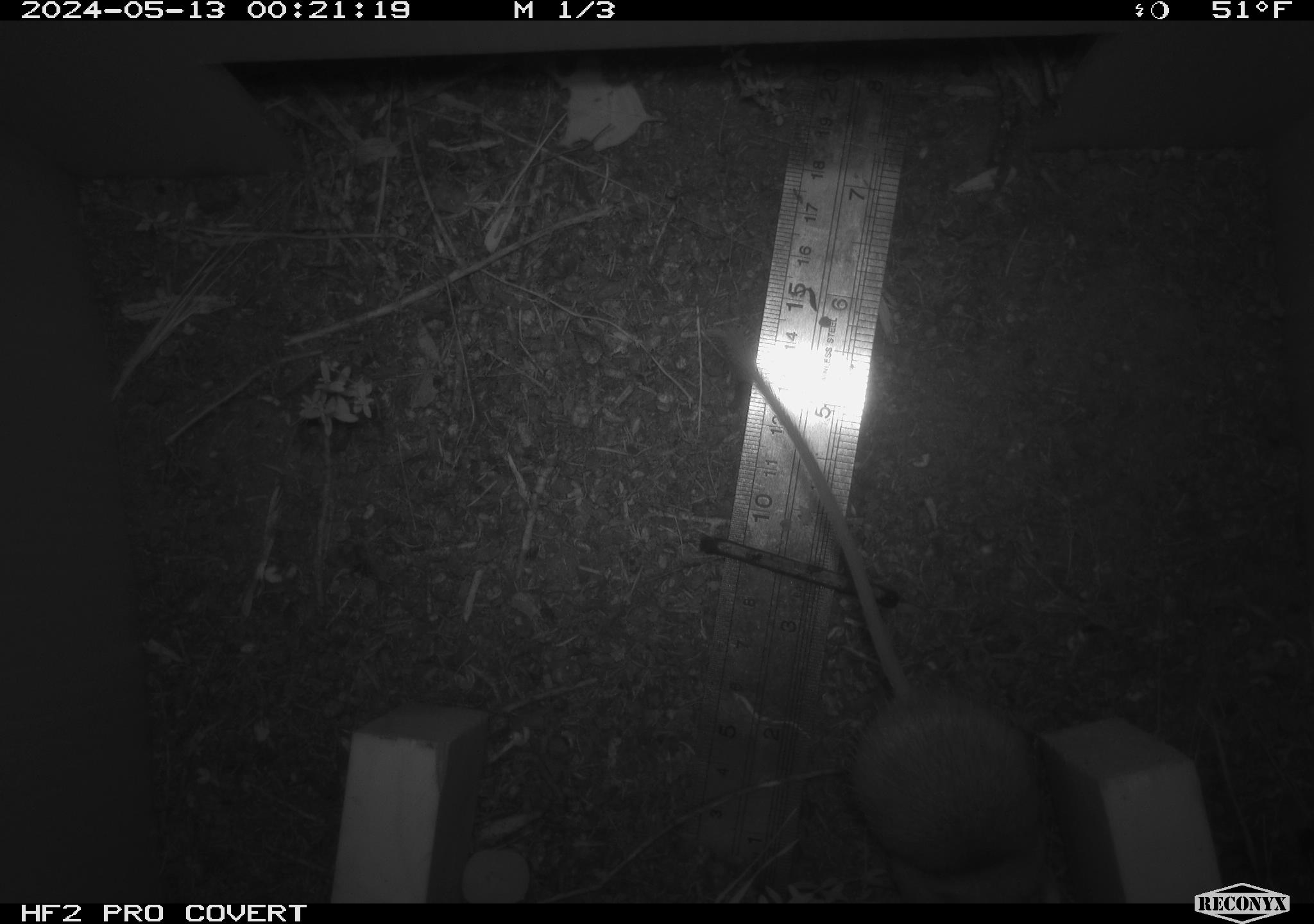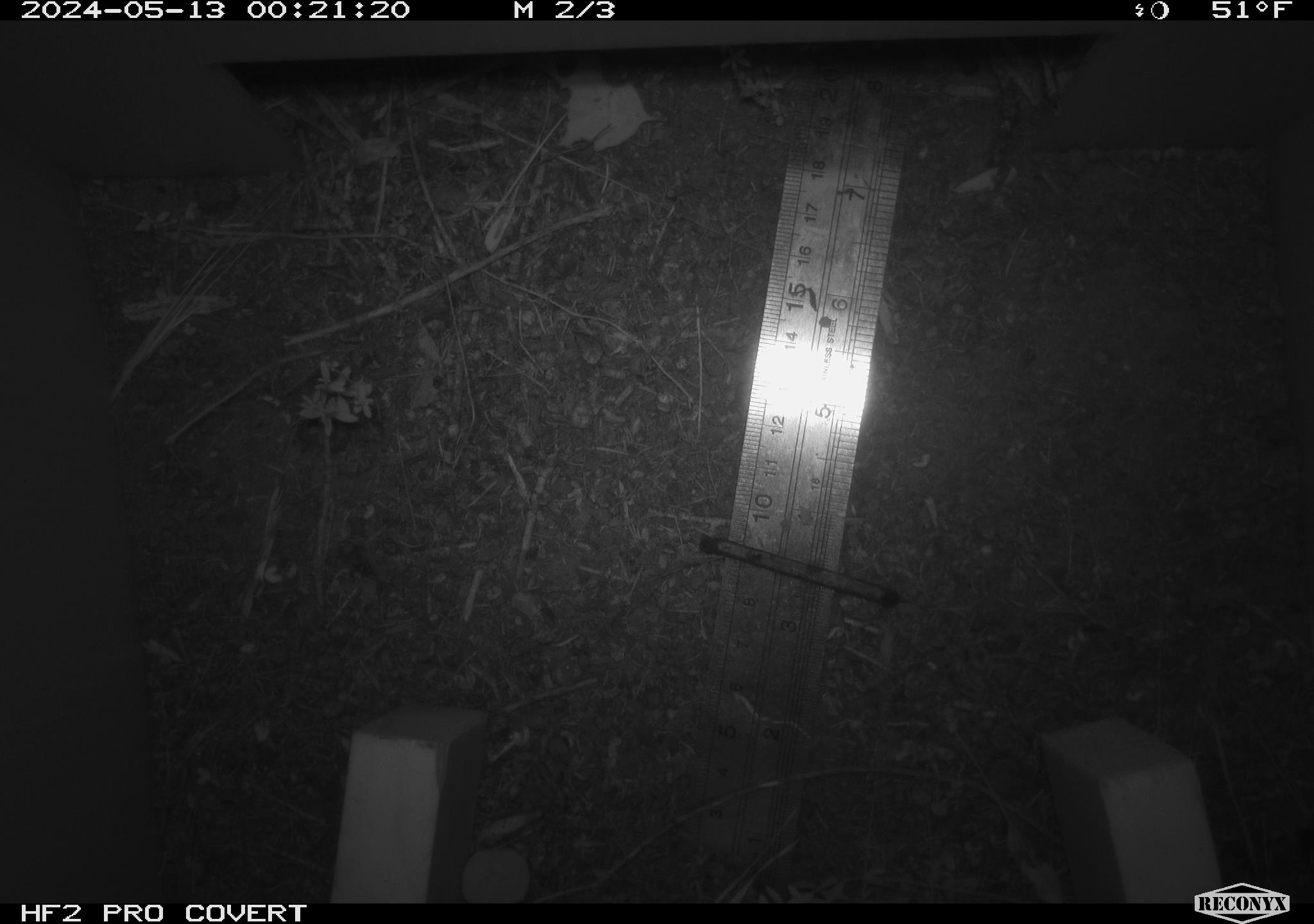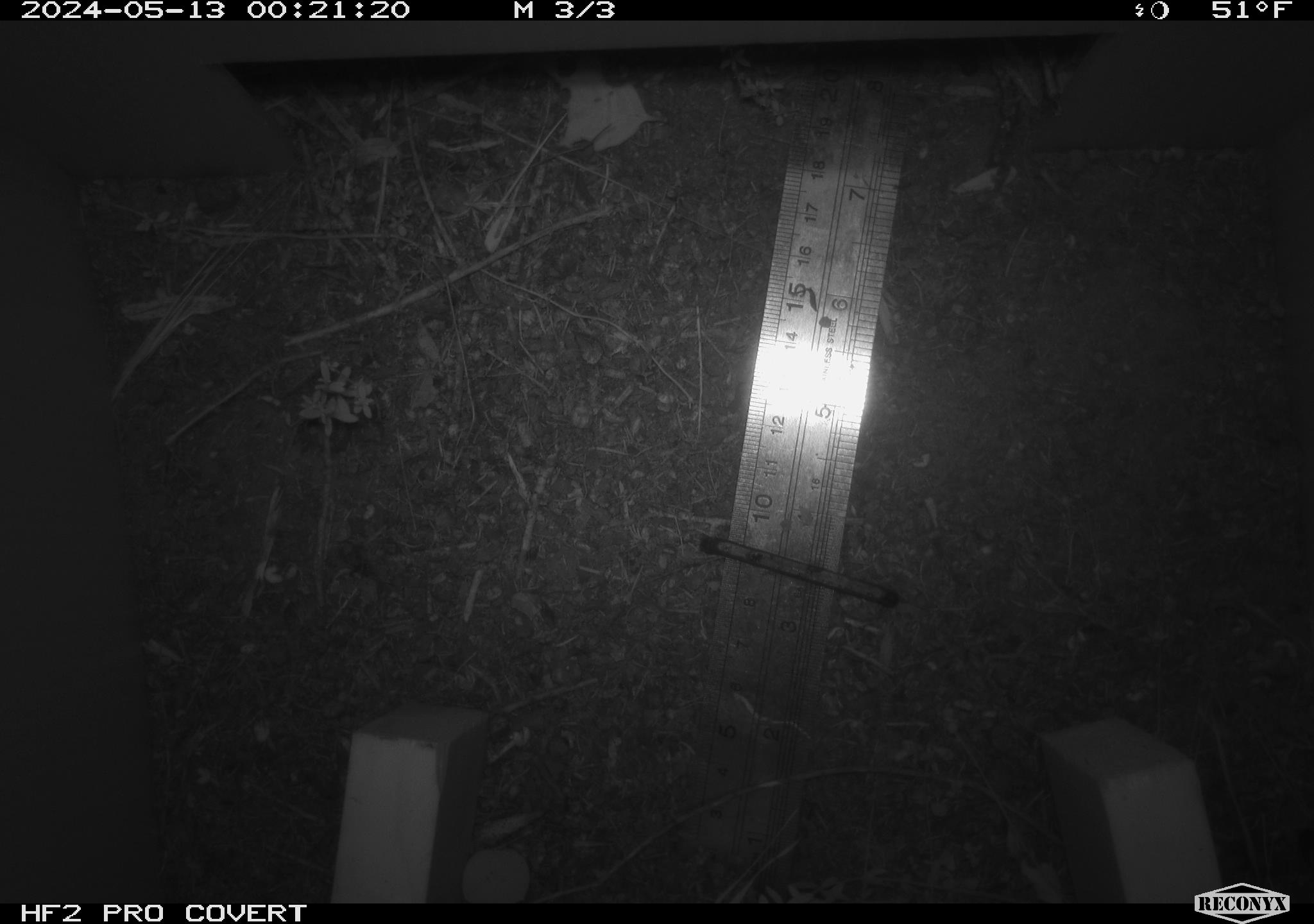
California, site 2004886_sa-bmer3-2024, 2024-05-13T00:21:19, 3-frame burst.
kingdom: Animalia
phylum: Chordata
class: Mammalia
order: Rodentia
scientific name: Rodentia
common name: mouse species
Mouse species (Rodentia).